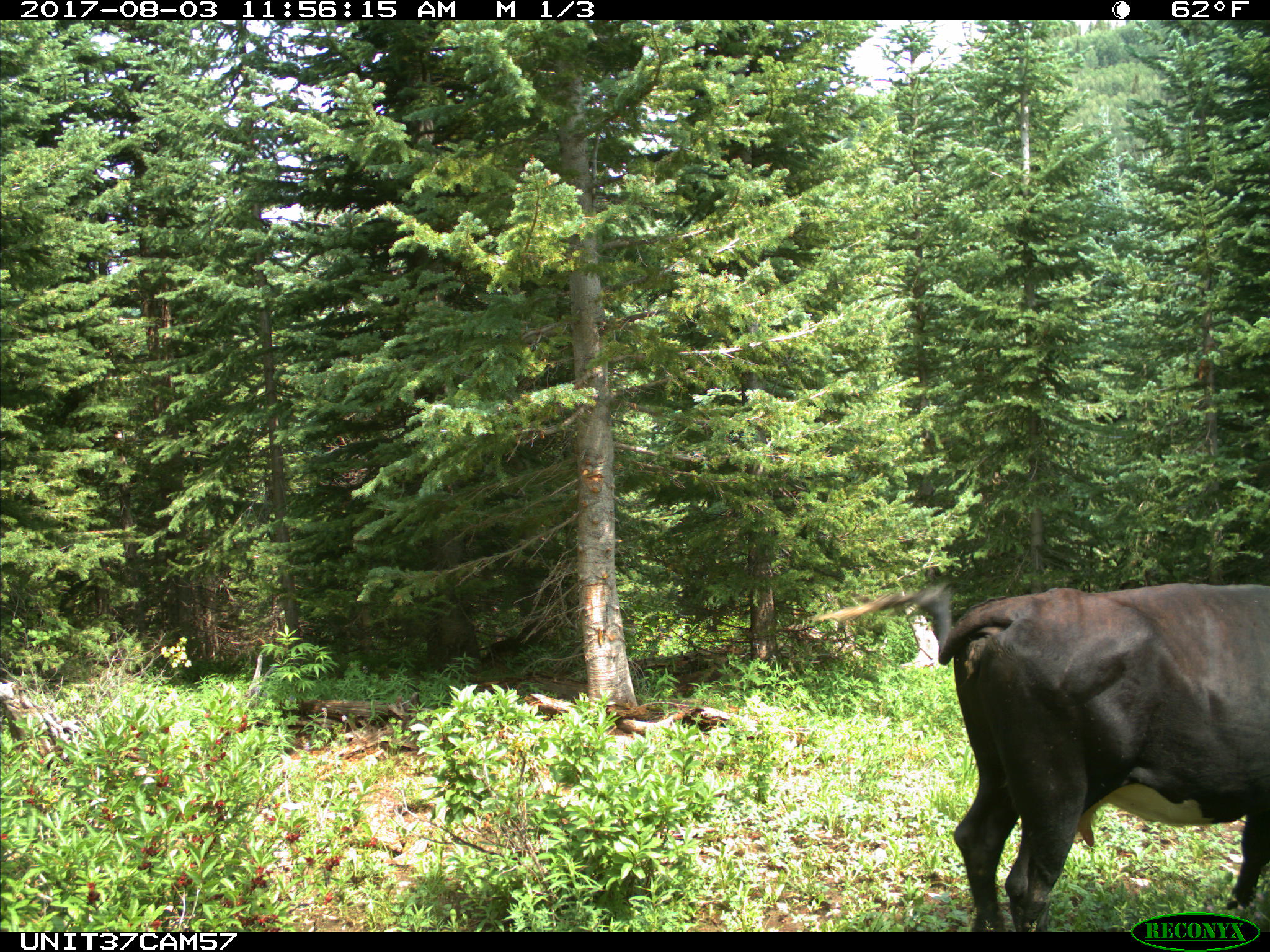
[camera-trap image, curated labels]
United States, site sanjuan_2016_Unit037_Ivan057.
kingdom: Animalia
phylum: Chordata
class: Mammalia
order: Artiodactyla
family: Bovidae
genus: Bos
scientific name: Bos taurus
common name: domestic cow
Bos taurus (domestic cow).